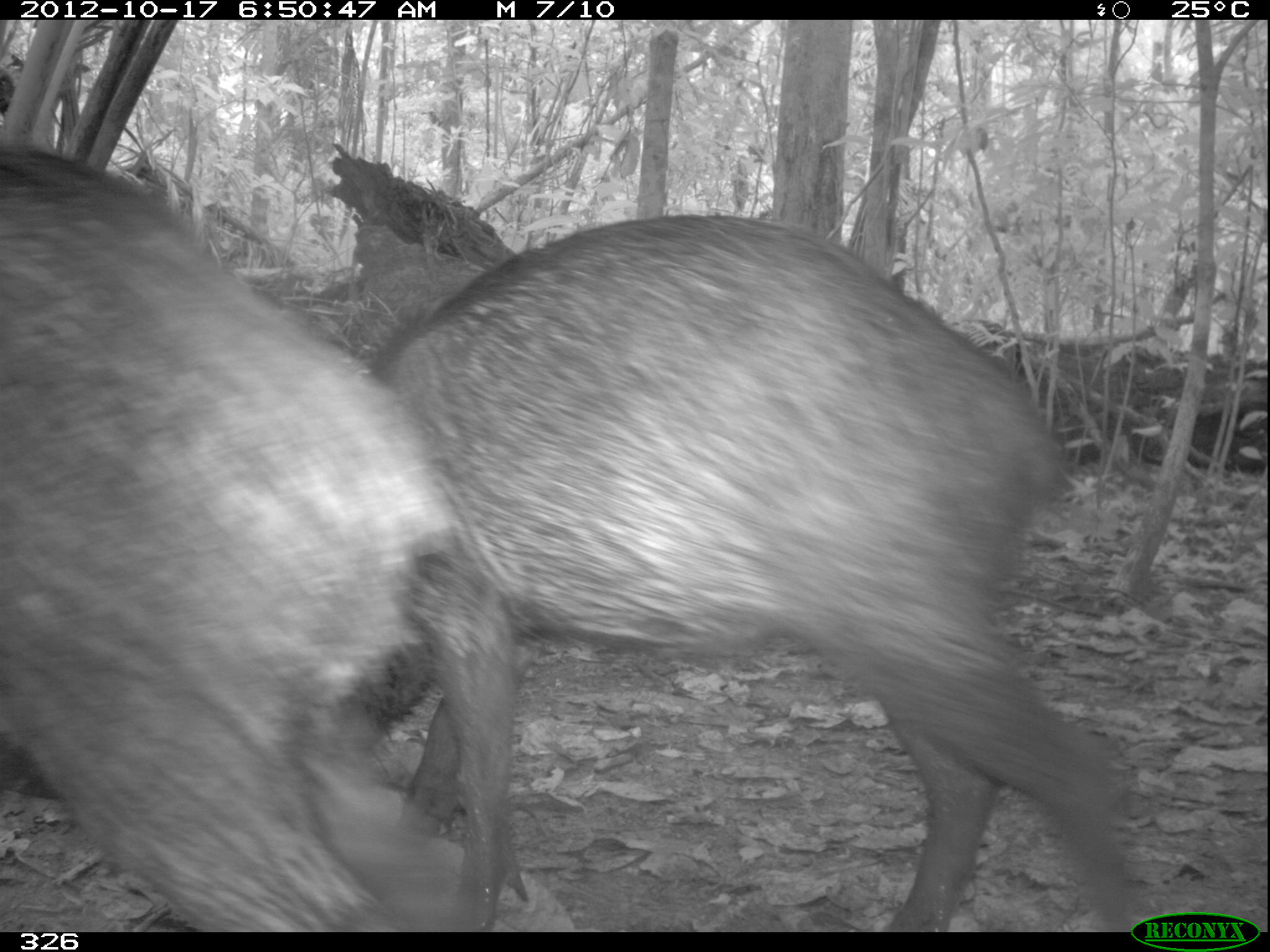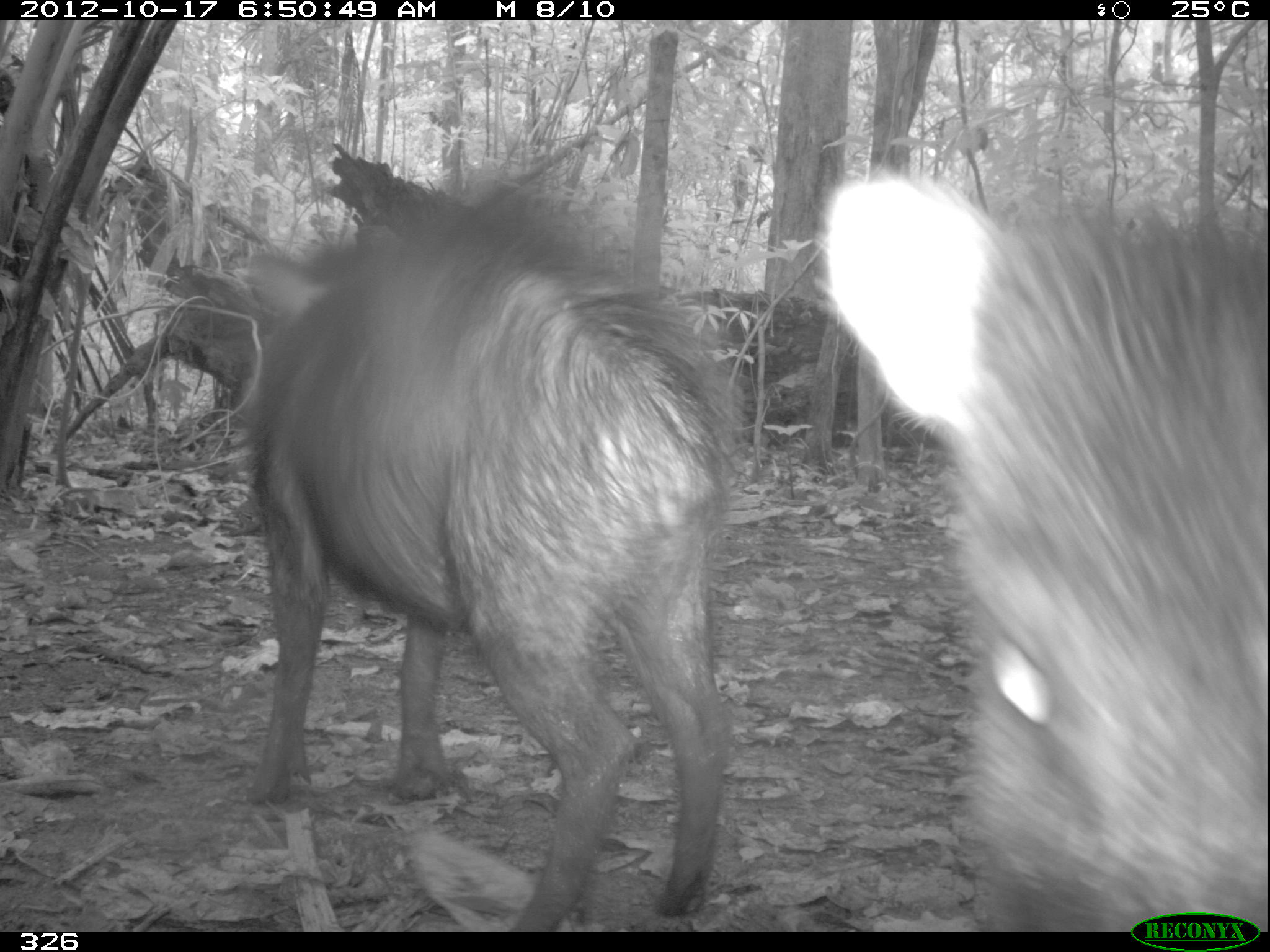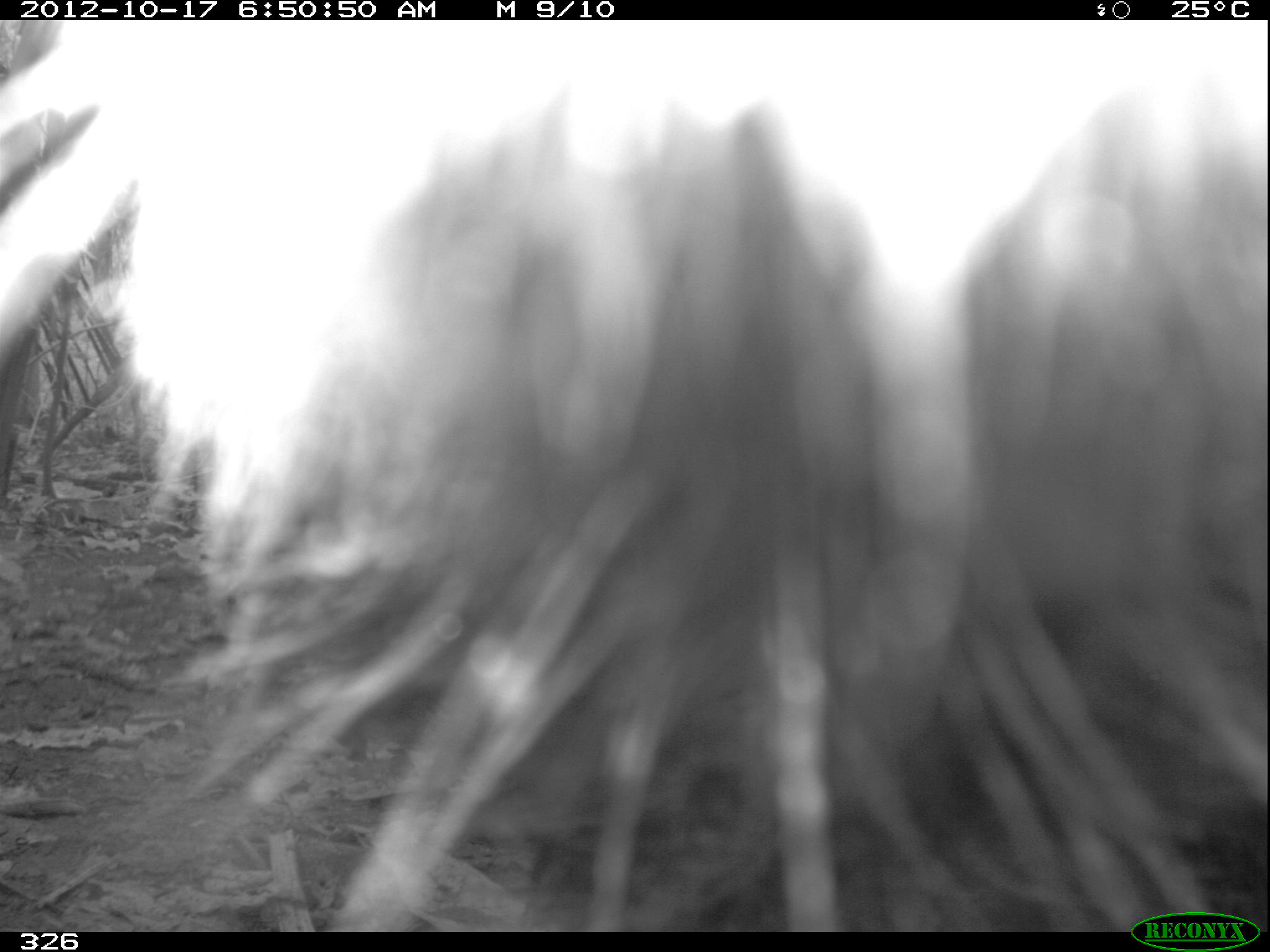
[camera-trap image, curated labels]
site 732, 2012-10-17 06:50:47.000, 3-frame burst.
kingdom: Animalia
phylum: Chordata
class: Mammalia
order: Artiodactyla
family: Tayassuidae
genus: Tayassu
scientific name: Tayassu pecari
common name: white-lipped peccary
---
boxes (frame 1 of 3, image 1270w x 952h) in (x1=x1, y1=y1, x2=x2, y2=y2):
tayassu pecari: (x1=370, y1=212, x2=1146, y2=932); (x1=0, y1=139, x2=533, y2=930)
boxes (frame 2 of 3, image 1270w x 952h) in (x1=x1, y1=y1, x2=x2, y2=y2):
tayassu pecari: (x1=249, y1=159, x2=743, y2=931); (x1=817, y1=171, x2=1265, y2=931)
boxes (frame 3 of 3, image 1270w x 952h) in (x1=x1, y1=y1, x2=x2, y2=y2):
tayassu pecari: (x1=0, y1=19, x2=1265, y2=931)